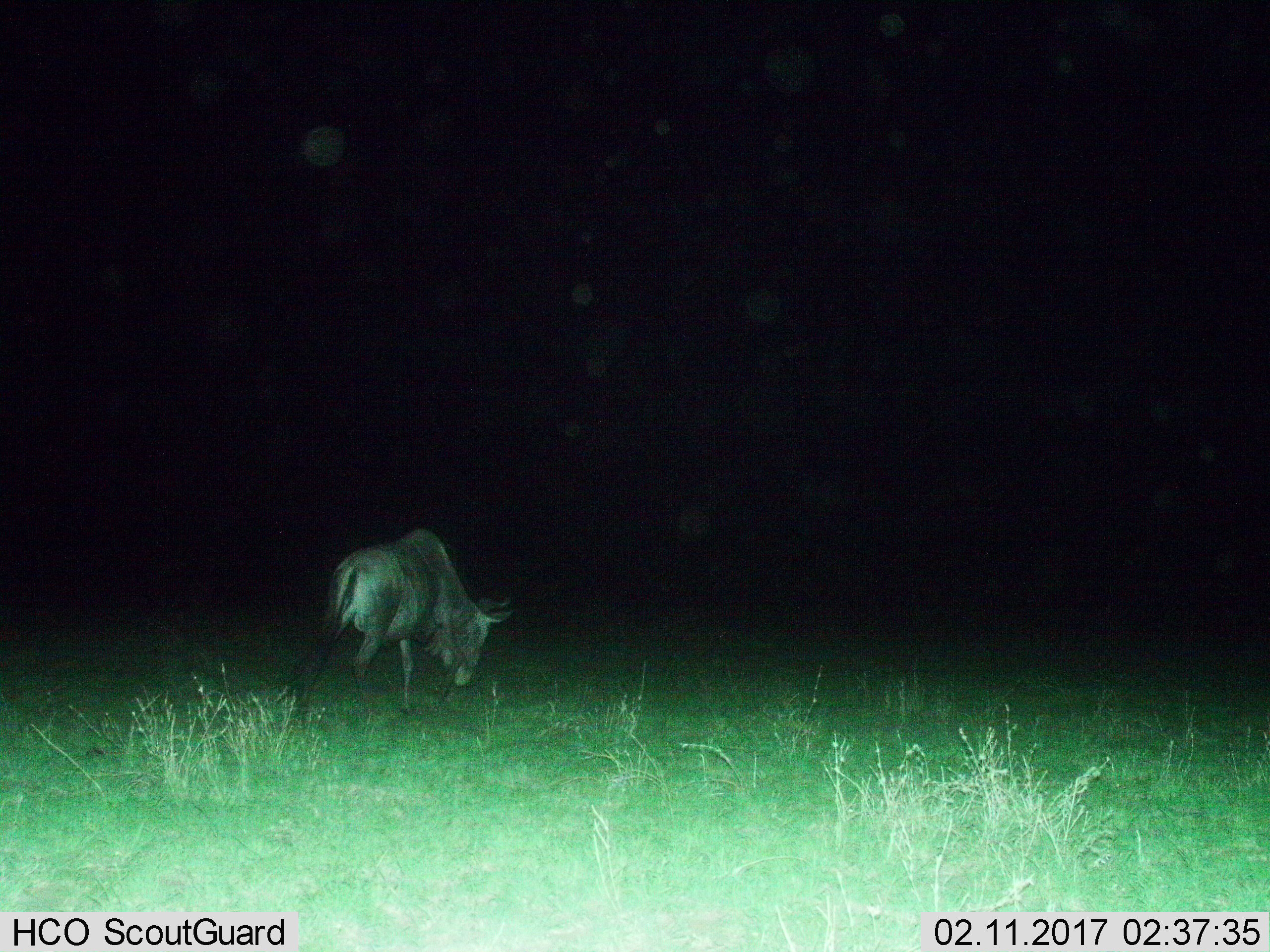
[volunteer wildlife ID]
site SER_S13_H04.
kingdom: Animalia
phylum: Chordata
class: Mammalia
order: Artiodactyla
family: Bovidae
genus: Connochaetes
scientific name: Connochaetes taurinus taurinus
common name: blue wildebeest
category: wildebeestblue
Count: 1.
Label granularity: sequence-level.